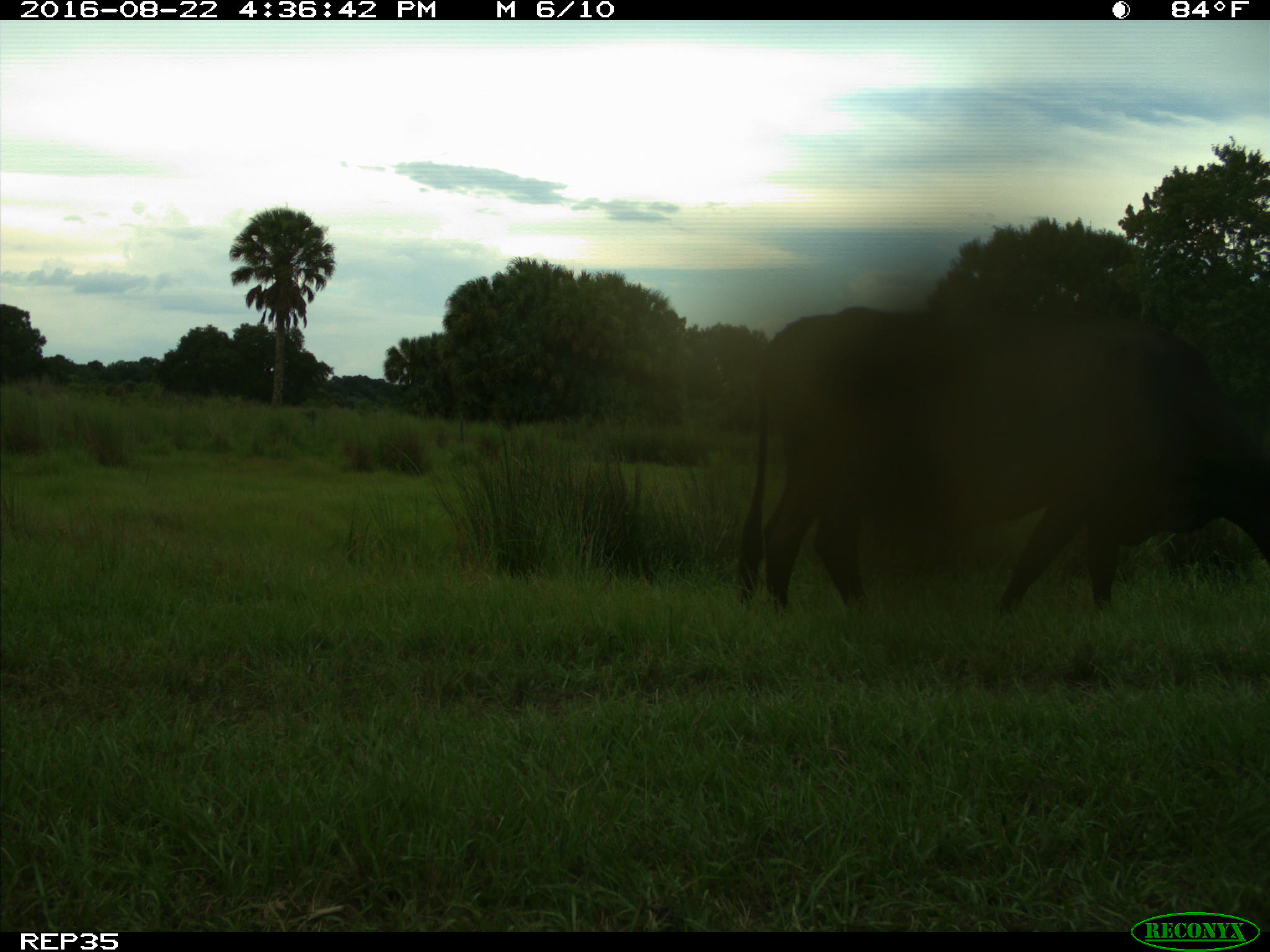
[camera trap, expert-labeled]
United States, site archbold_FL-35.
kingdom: Animalia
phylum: Chordata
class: Mammalia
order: Artiodactyla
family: Bovidae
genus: Bos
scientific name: Bos taurus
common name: domestic cow